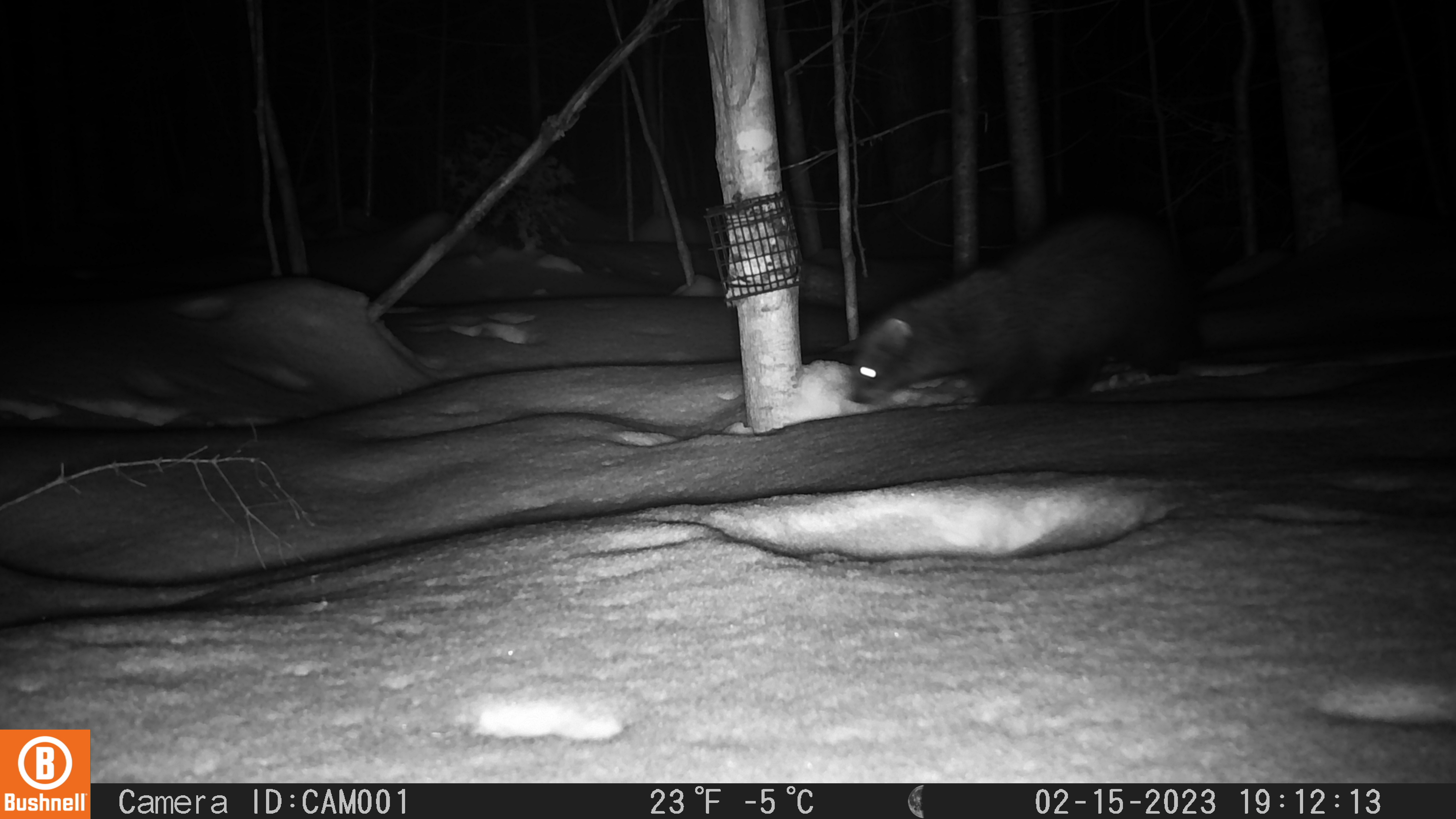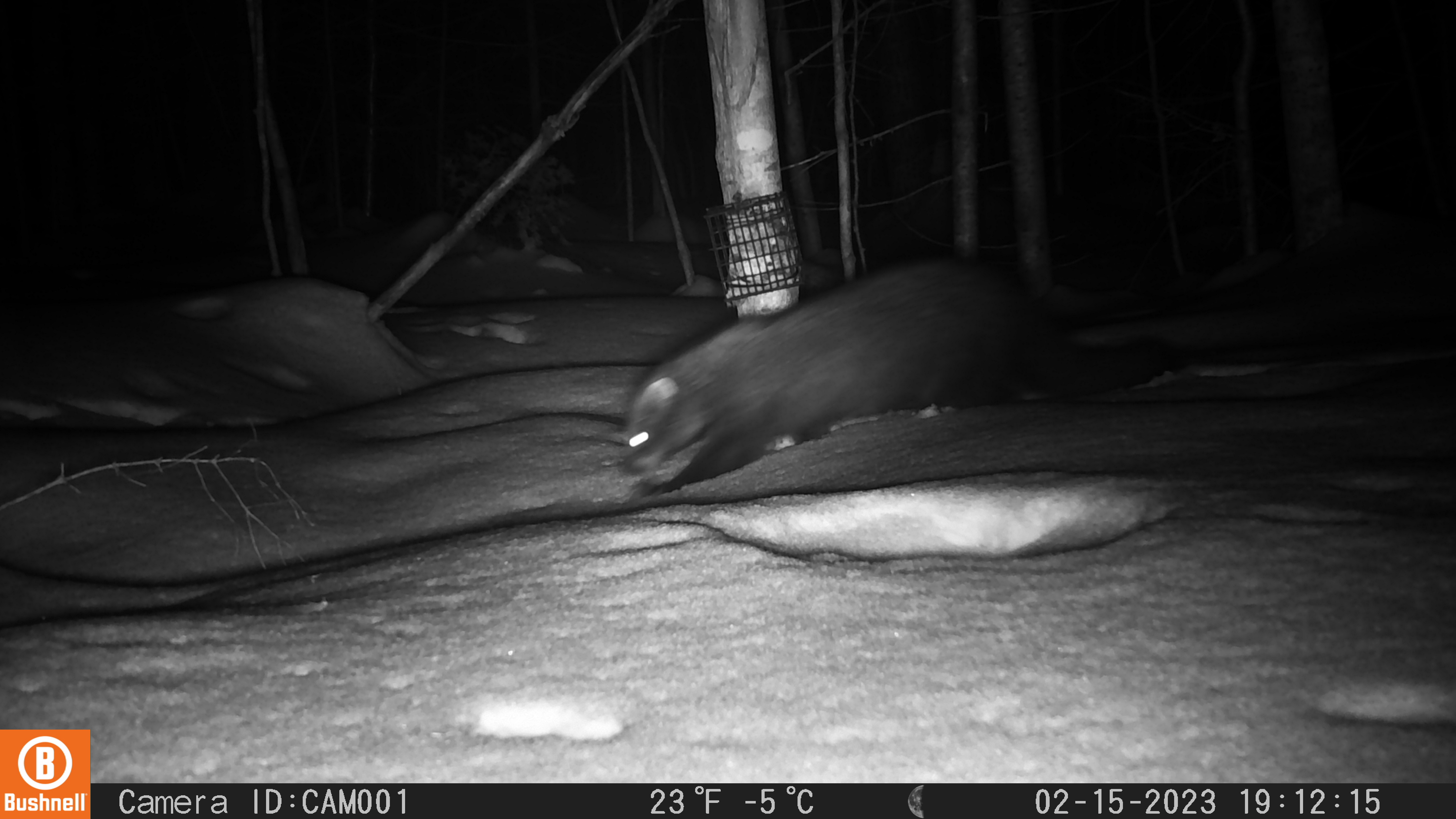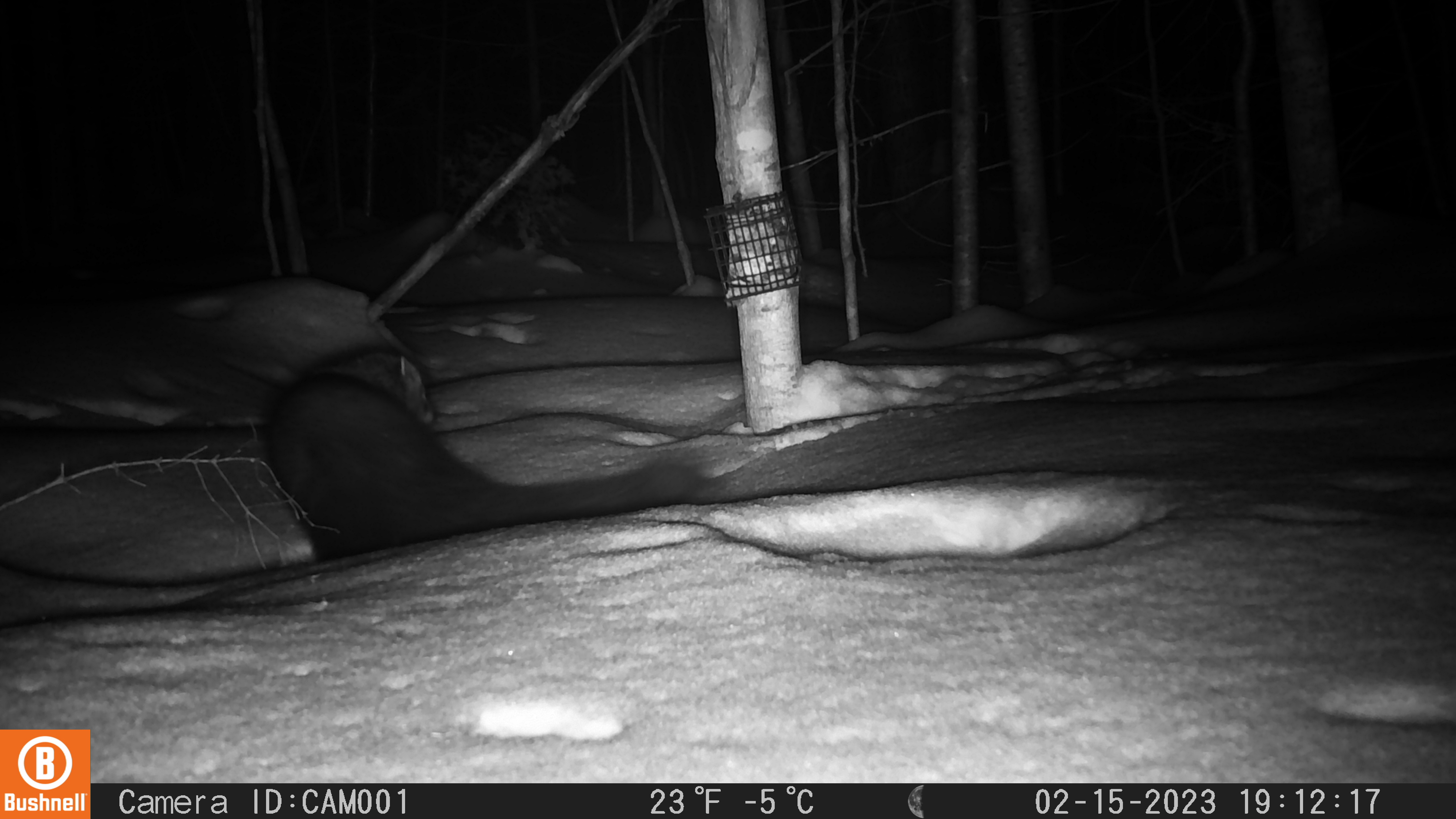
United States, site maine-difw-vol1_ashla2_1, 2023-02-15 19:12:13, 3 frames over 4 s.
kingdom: Animalia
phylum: Chordata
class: Mammalia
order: Carnivora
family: Mustelidae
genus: Pekania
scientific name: Pekania pennanti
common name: fisher